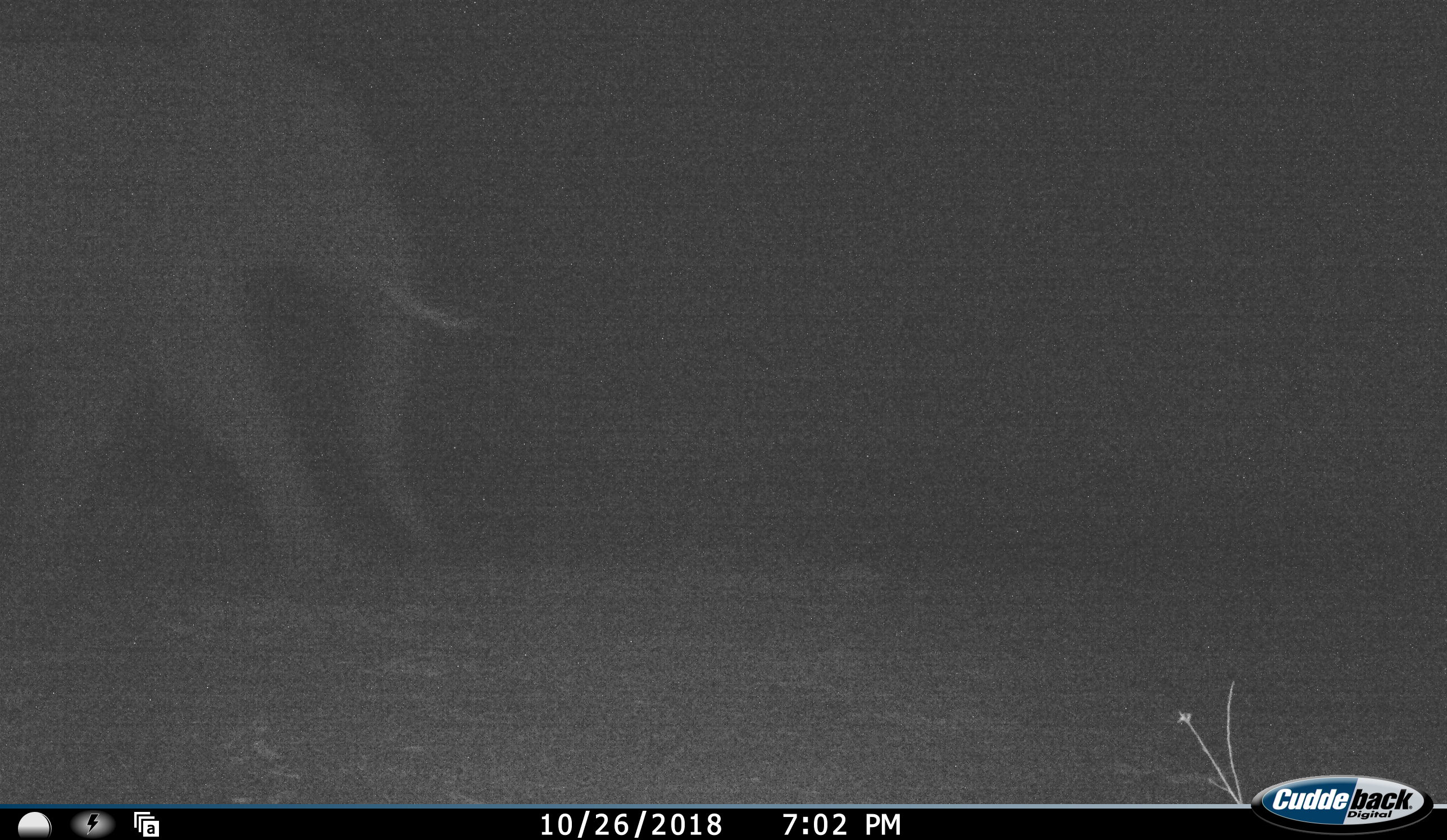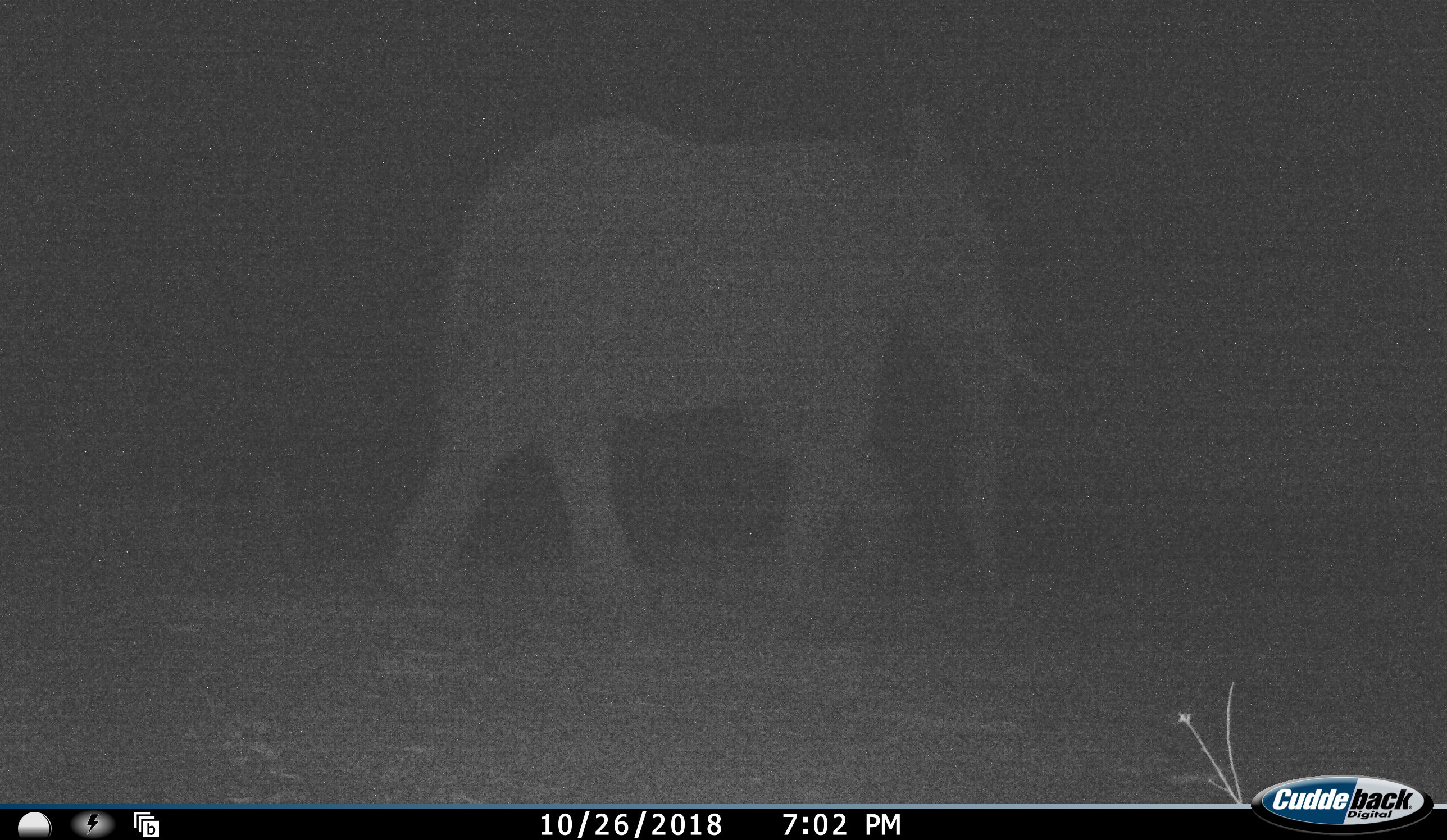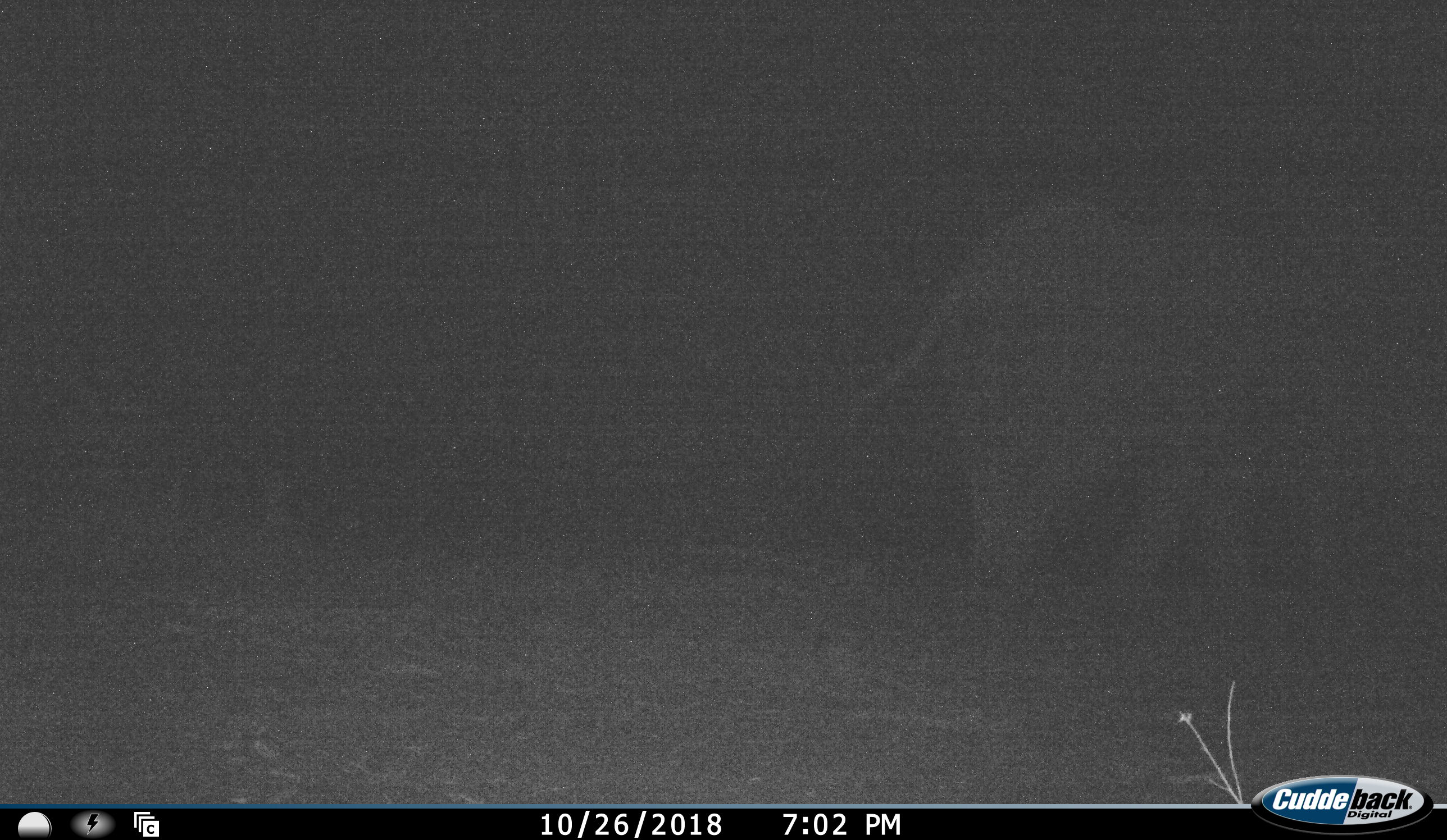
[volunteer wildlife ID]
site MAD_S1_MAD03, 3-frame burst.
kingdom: Animalia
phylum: Chordata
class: Mammalia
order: Proboscidea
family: Elephantidae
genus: Loxodonta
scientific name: Loxodonta africana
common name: african bush elephant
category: elephant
Elephant (african bush elephant) (Loxodonta africana), count 1. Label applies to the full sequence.